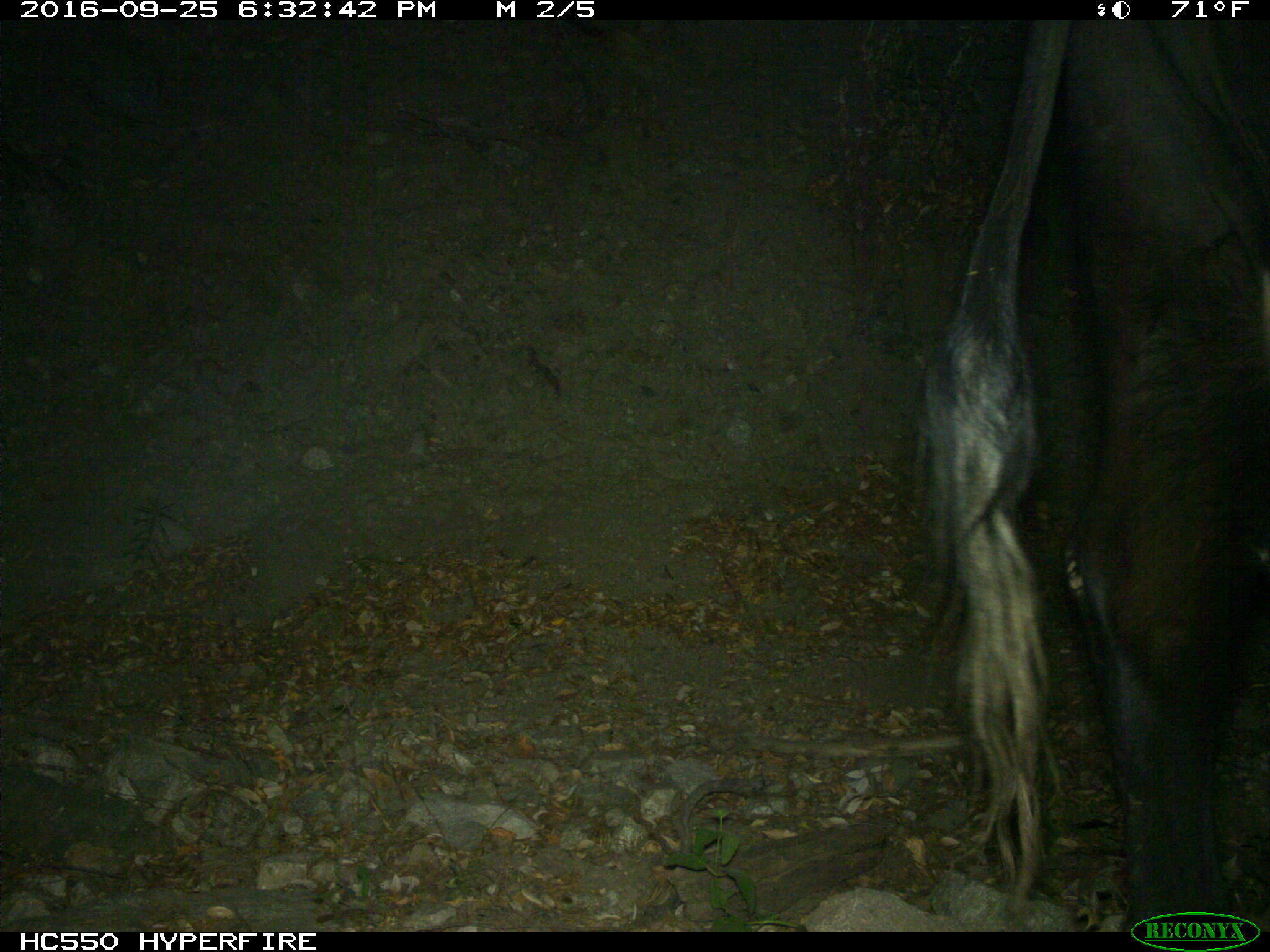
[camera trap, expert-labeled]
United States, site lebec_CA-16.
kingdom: Animalia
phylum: Chordata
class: Mammalia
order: Artiodactyla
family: Bovidae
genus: Bos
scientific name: Bos taurus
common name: domestic cow